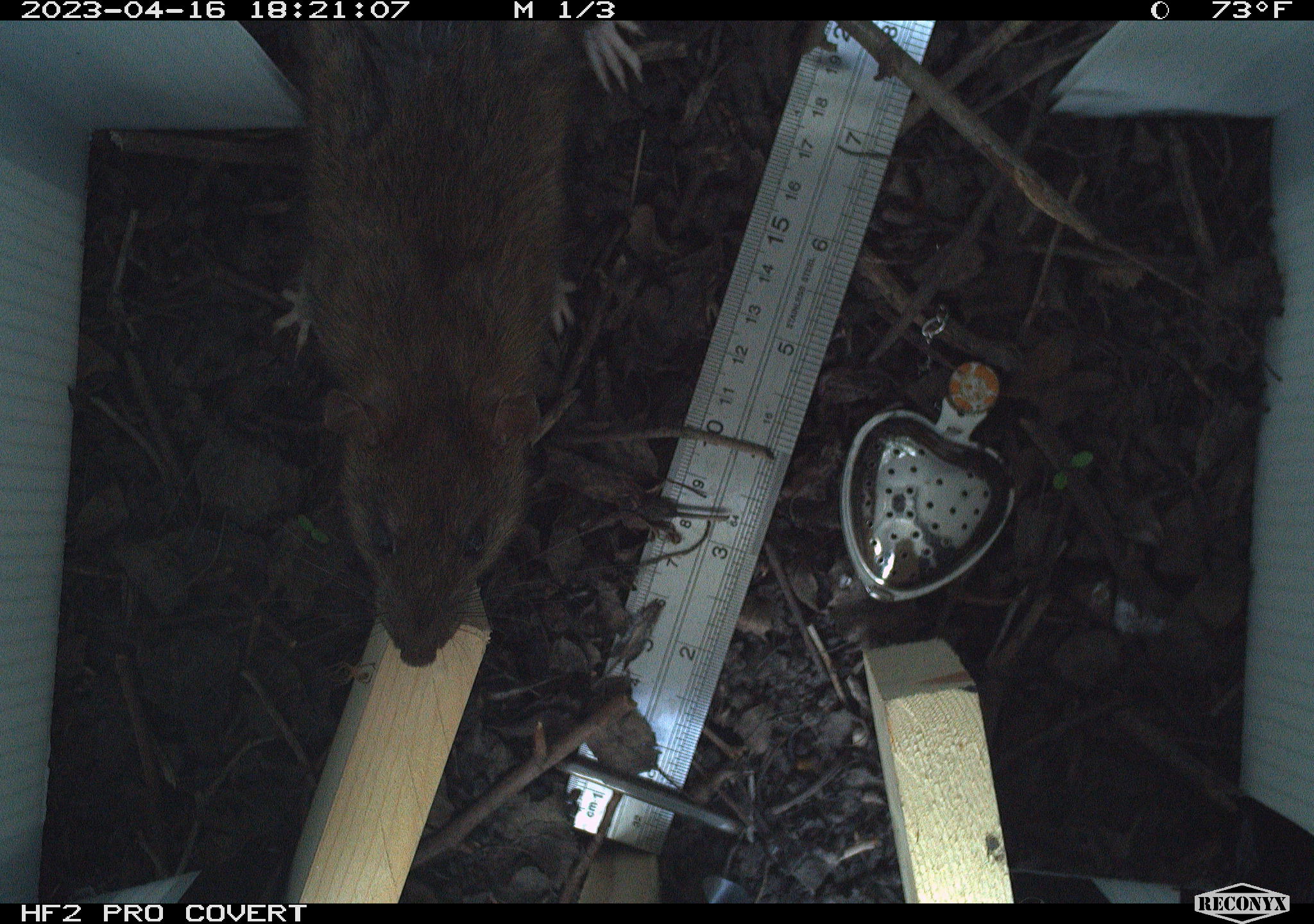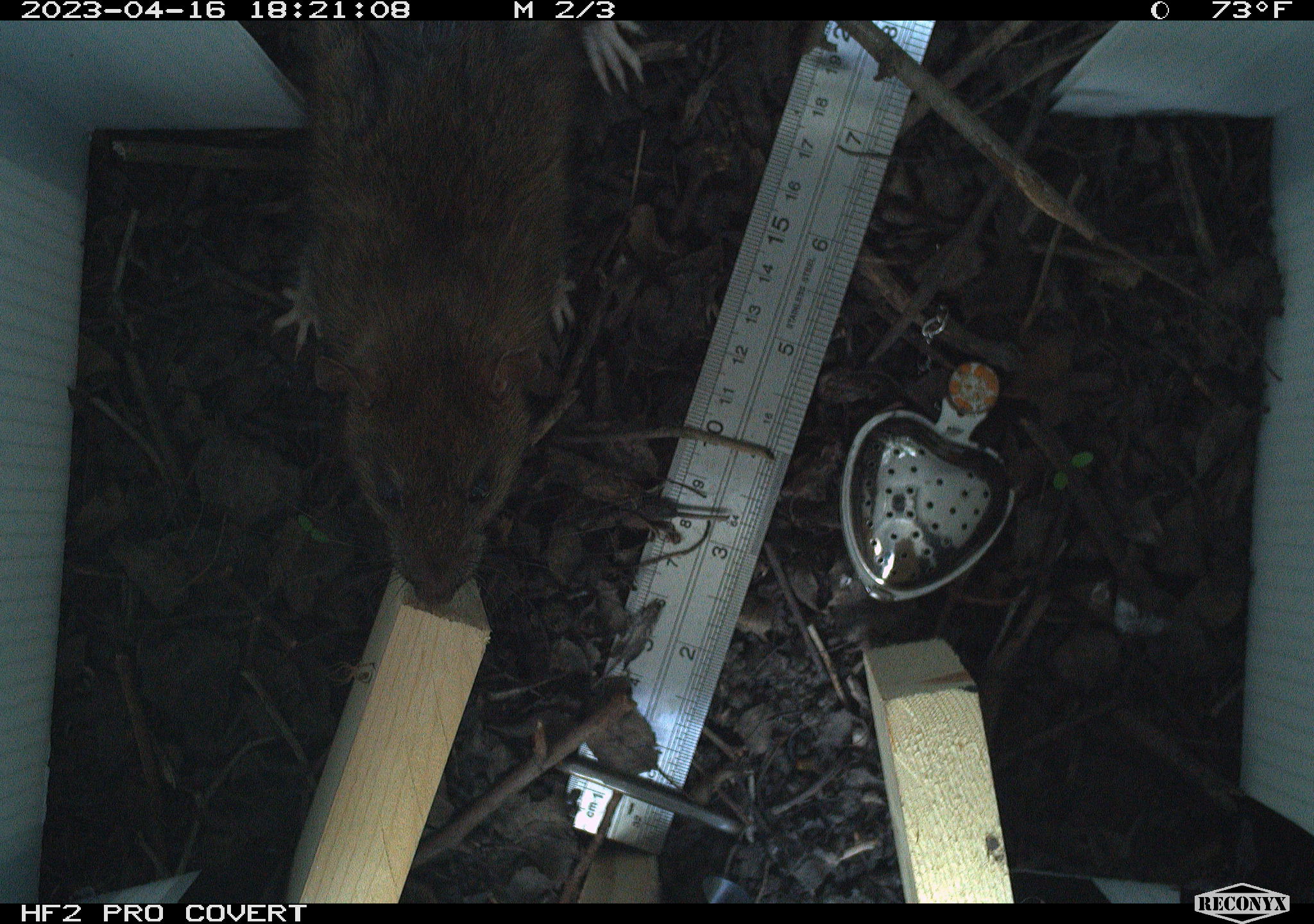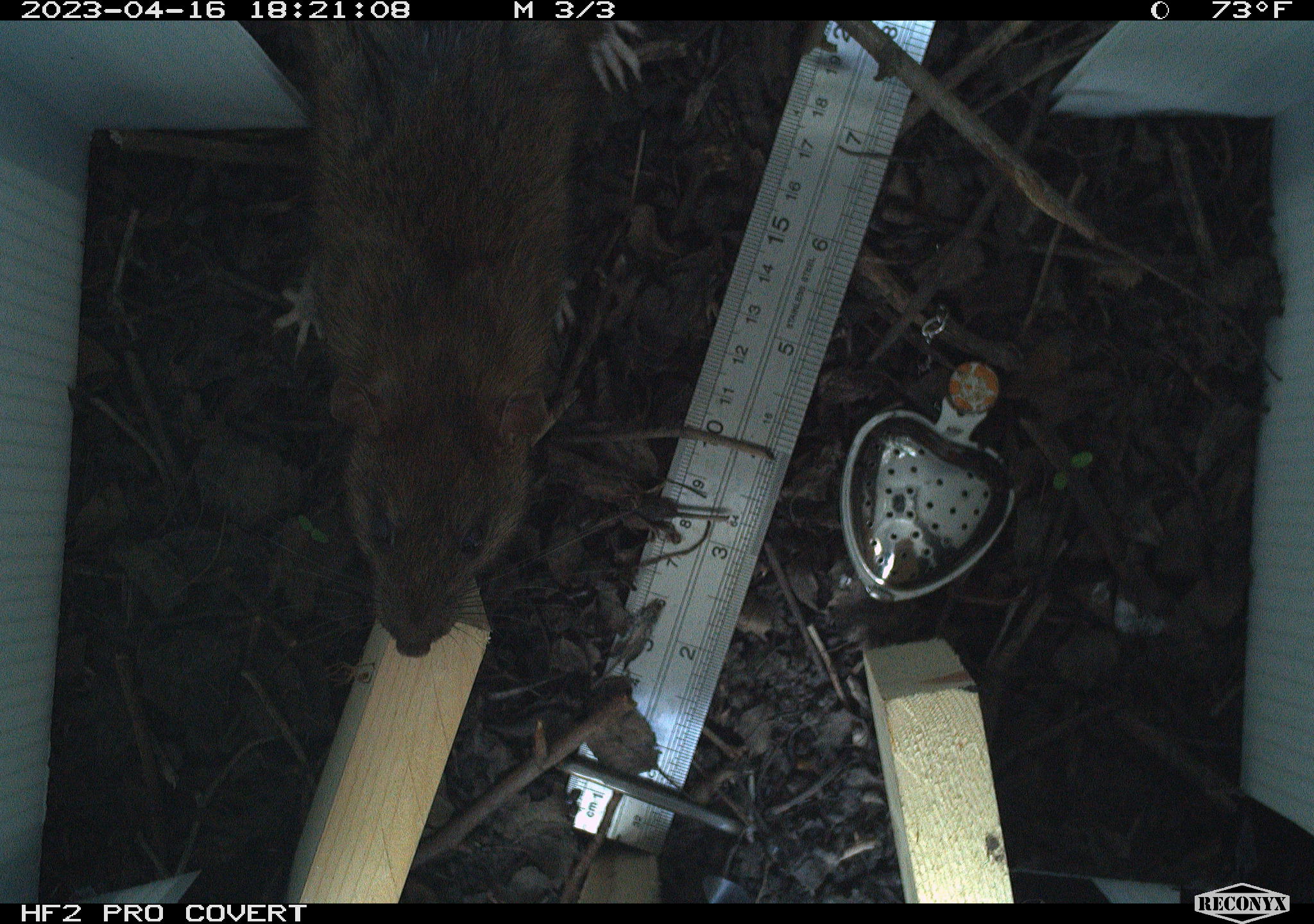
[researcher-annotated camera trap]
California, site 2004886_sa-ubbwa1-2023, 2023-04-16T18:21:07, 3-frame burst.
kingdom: Animalia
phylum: Chordata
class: Mammalia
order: Rodentia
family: Muridae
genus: Rattus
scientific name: Rattus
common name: rat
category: rattus species